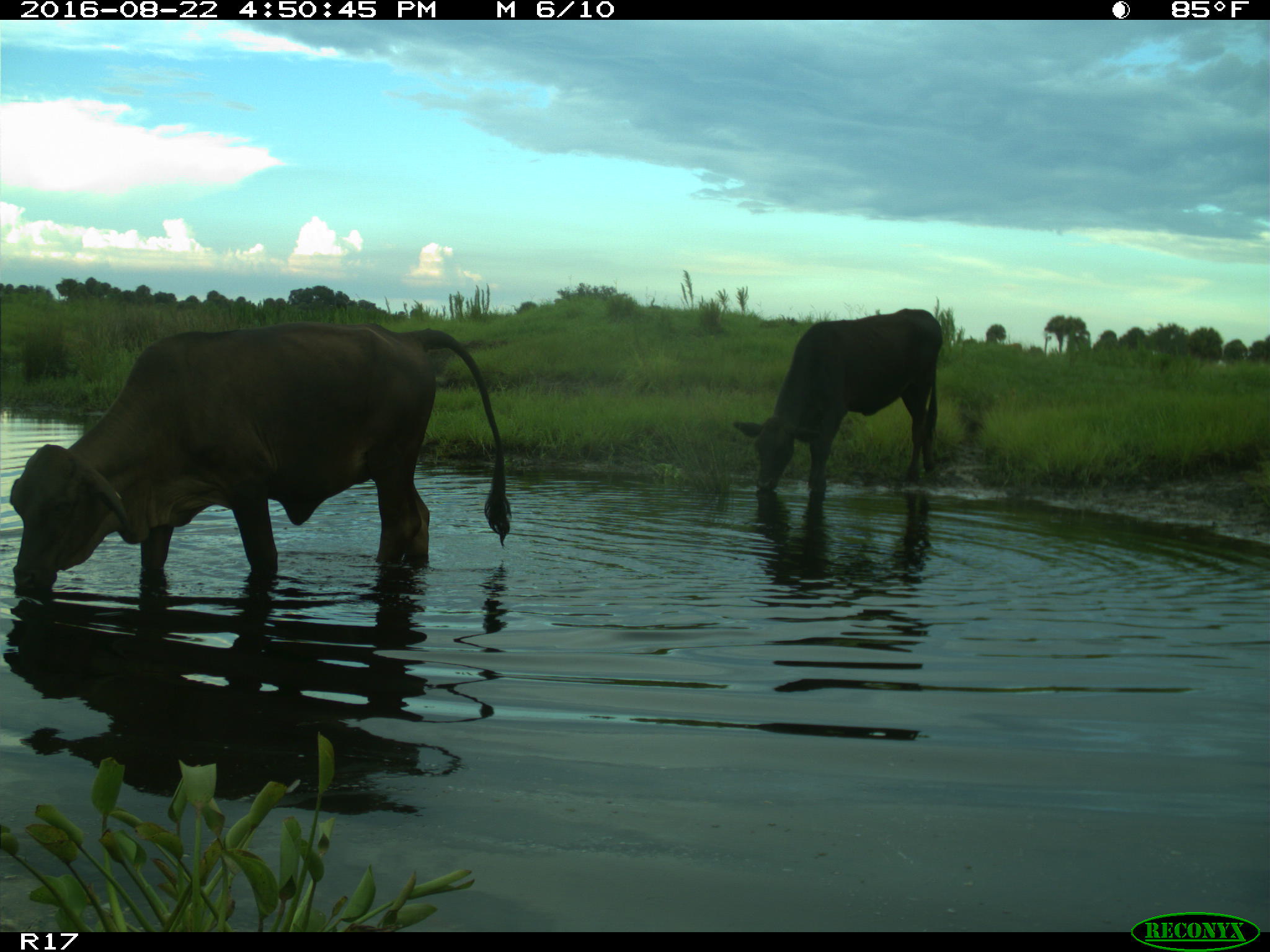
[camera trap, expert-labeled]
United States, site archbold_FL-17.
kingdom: Animalia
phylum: Chordata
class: Mammalia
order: Artiodactyla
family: Bovidae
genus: Bos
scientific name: Bos taurus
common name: domestic cow